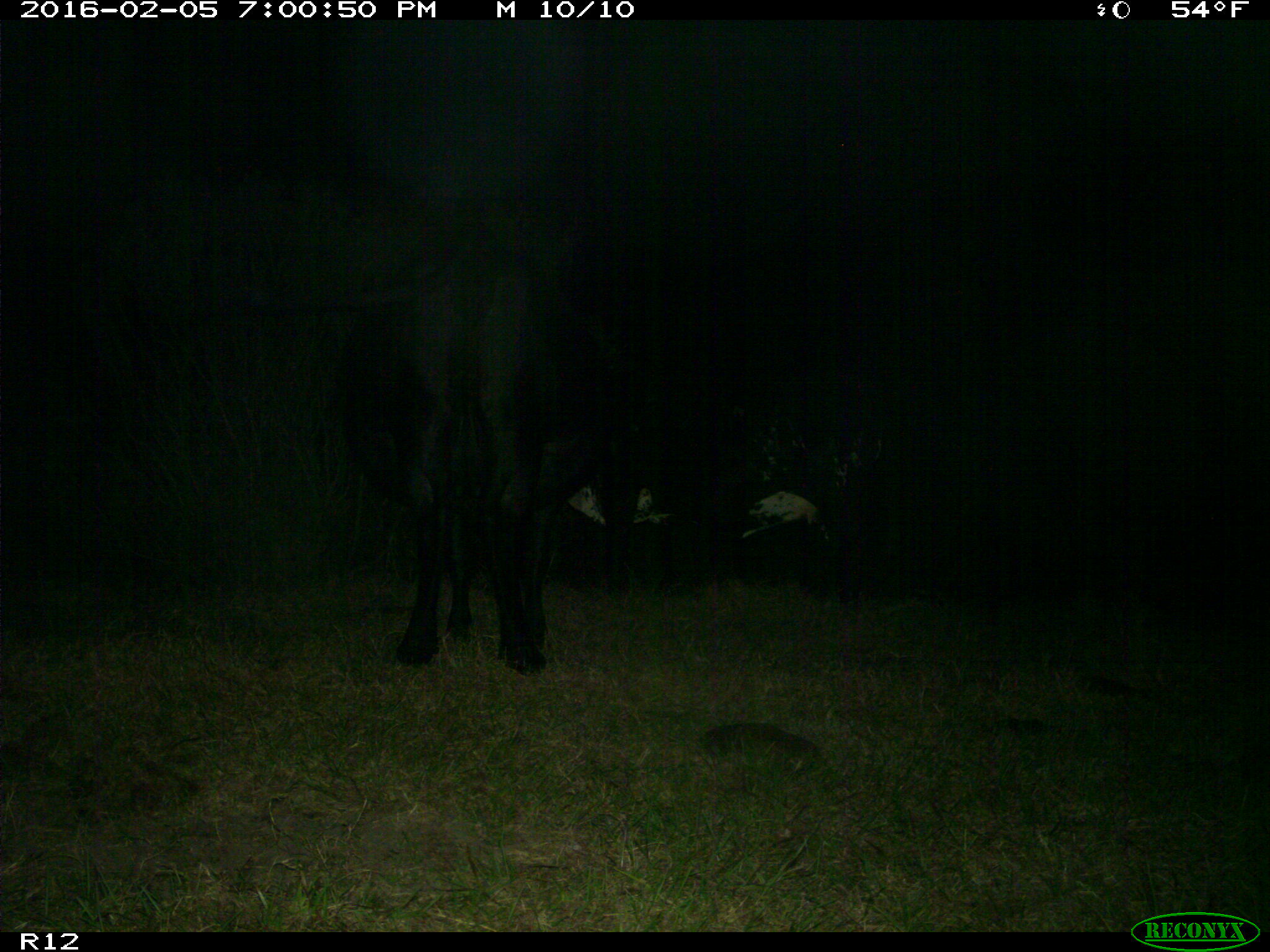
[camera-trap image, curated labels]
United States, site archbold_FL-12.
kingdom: Animalia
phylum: Chordata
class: Mammalia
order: Artiodactyla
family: Bovidae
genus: Bos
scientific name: Bos taurus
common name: domestic cow